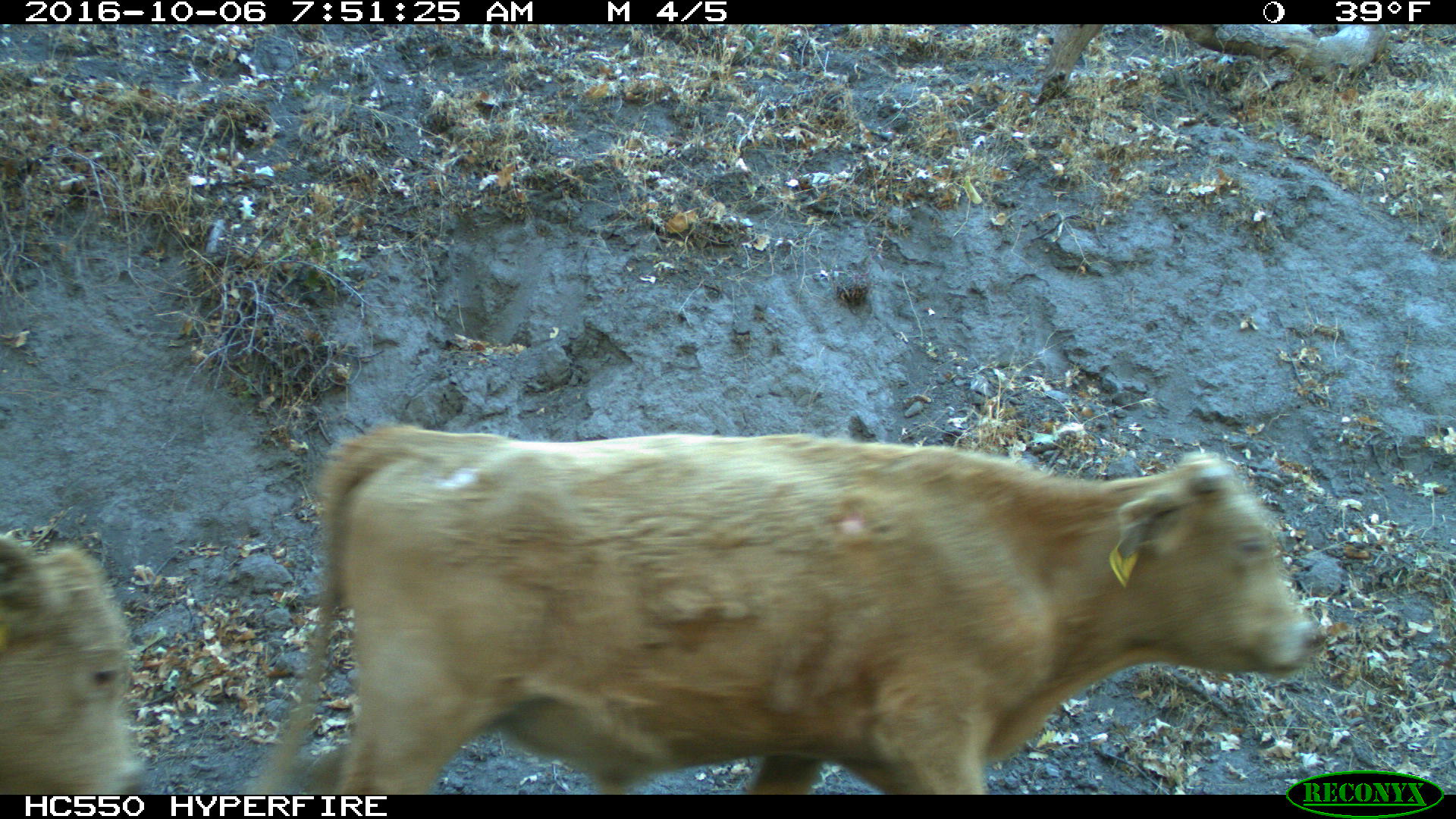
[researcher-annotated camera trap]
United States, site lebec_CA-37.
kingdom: Animalia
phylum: Chordata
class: Mammalia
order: Artiodactyla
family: Bovidae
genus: Bos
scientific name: Bos taurus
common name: domestic cow